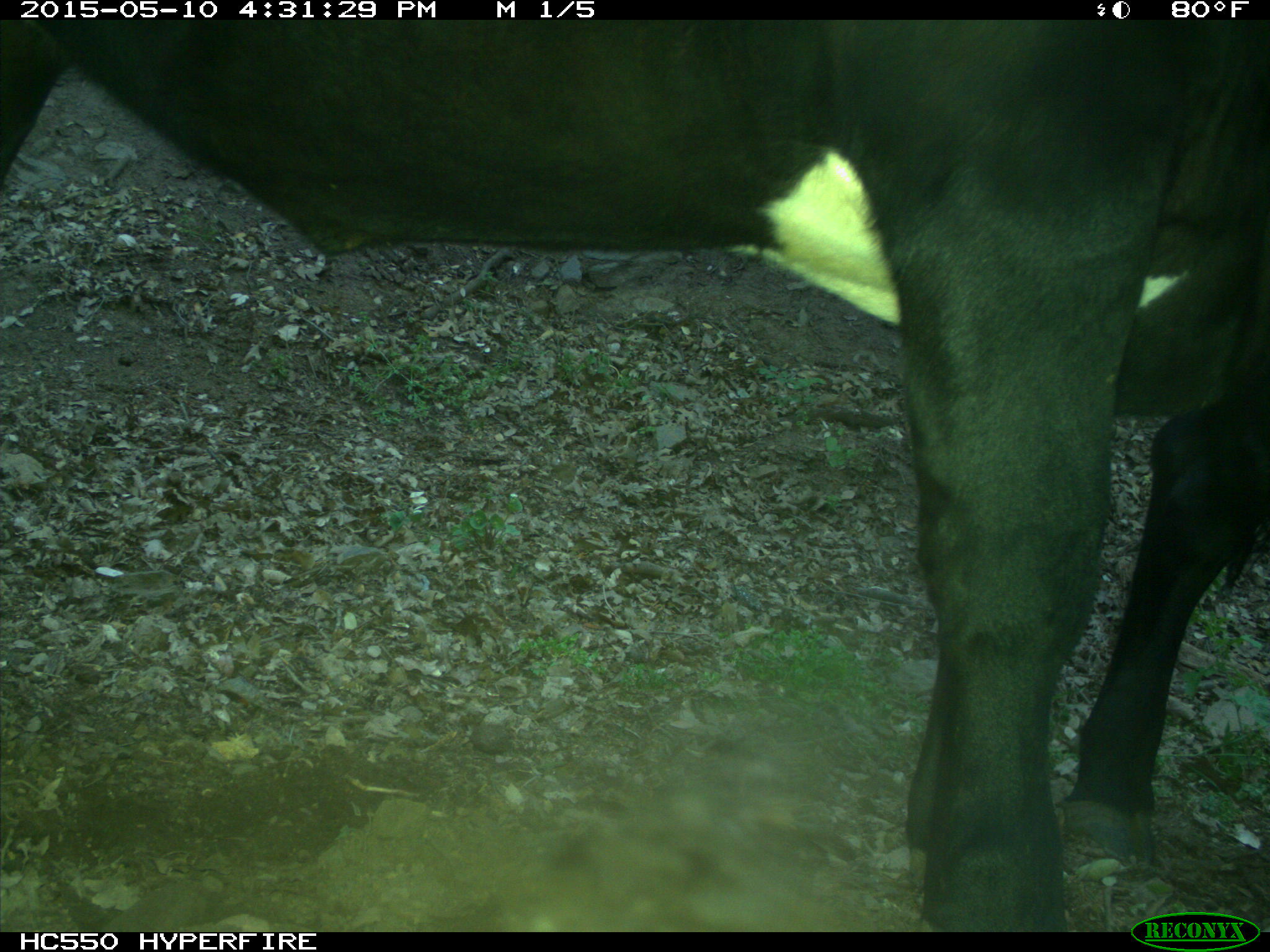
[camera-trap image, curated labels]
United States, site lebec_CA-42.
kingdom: Animalia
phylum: Chordata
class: Mammalia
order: Artiodactyla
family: Bovidae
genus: Bos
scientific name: Bos taurus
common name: domestic cow